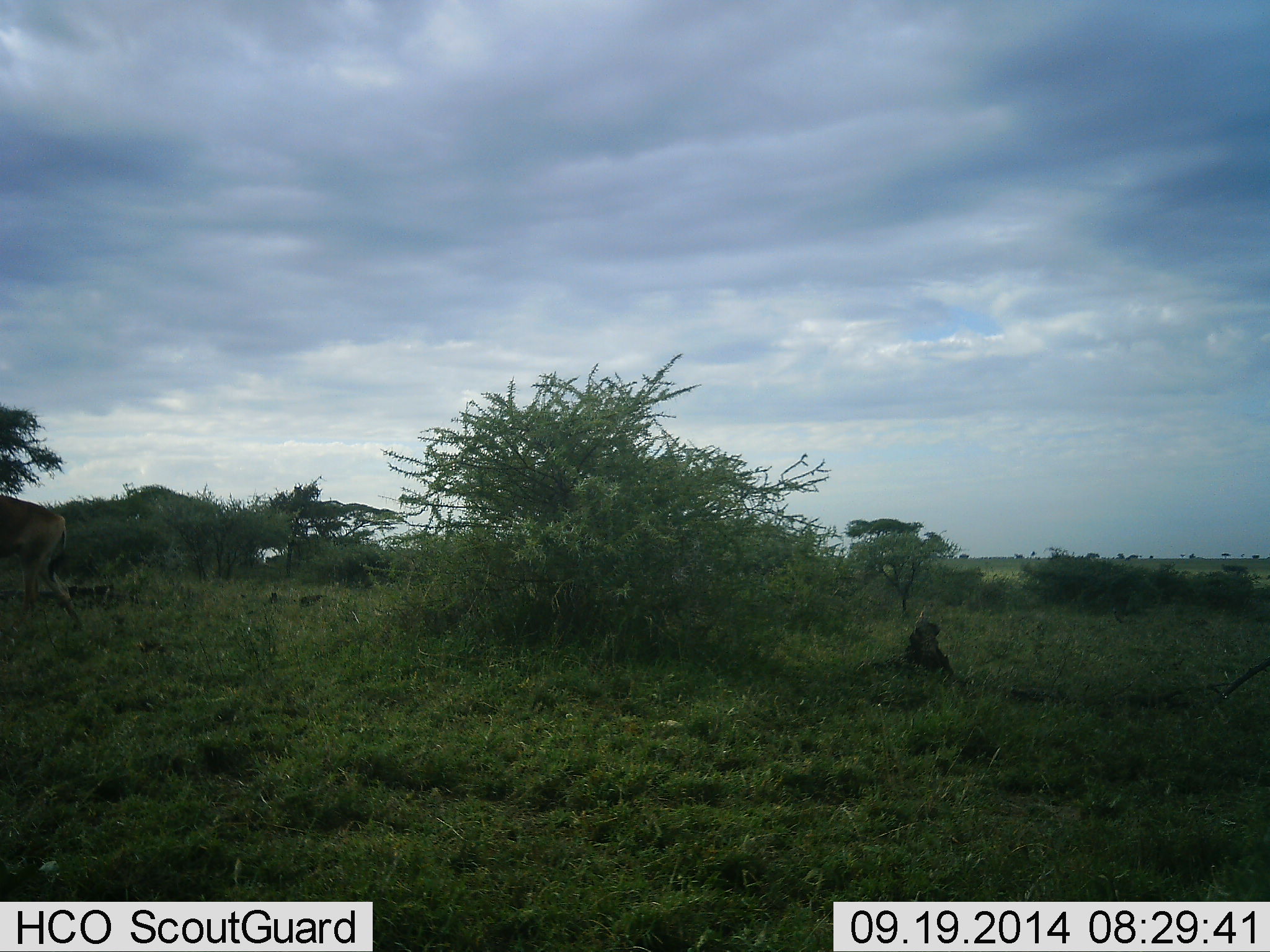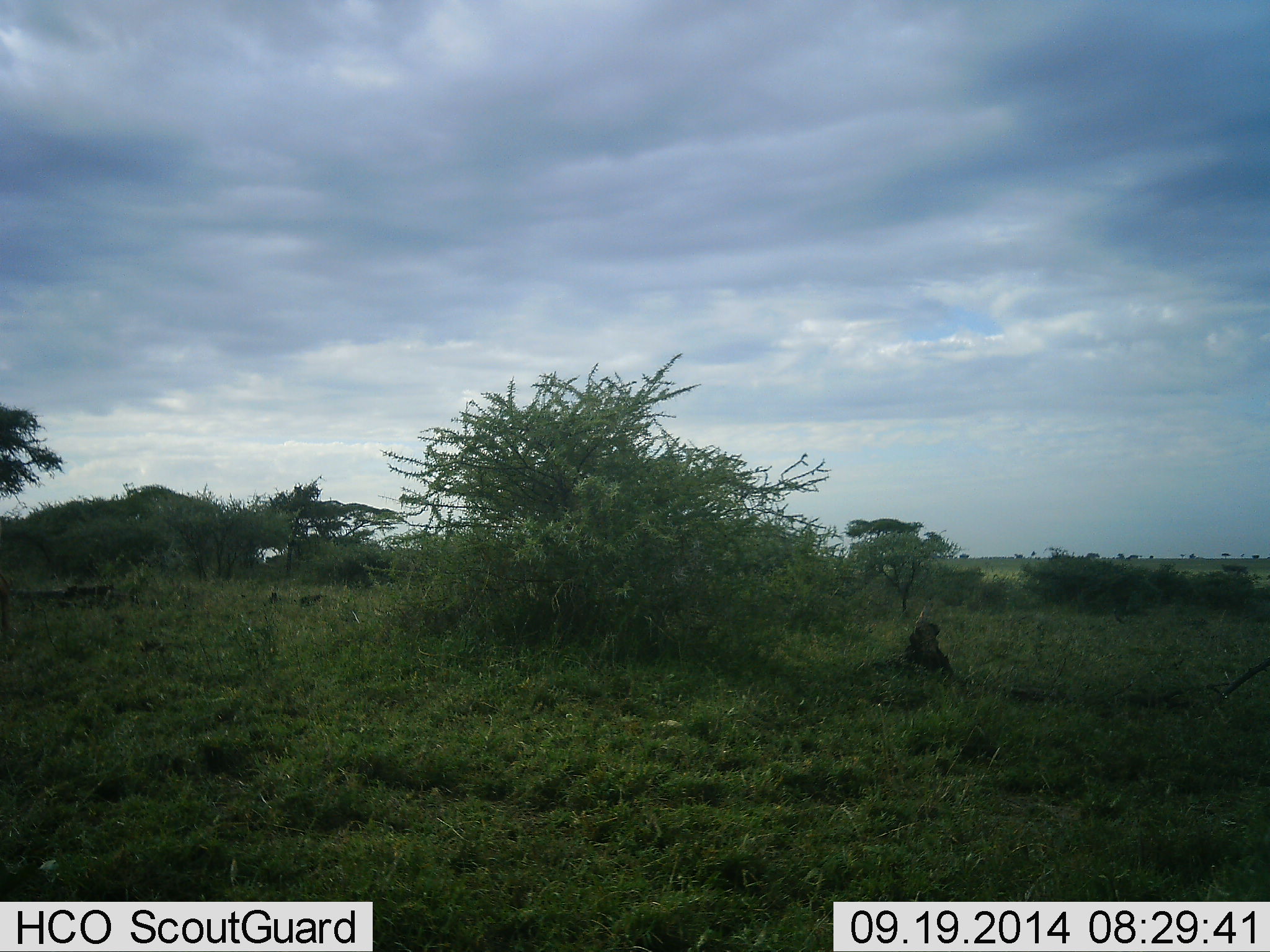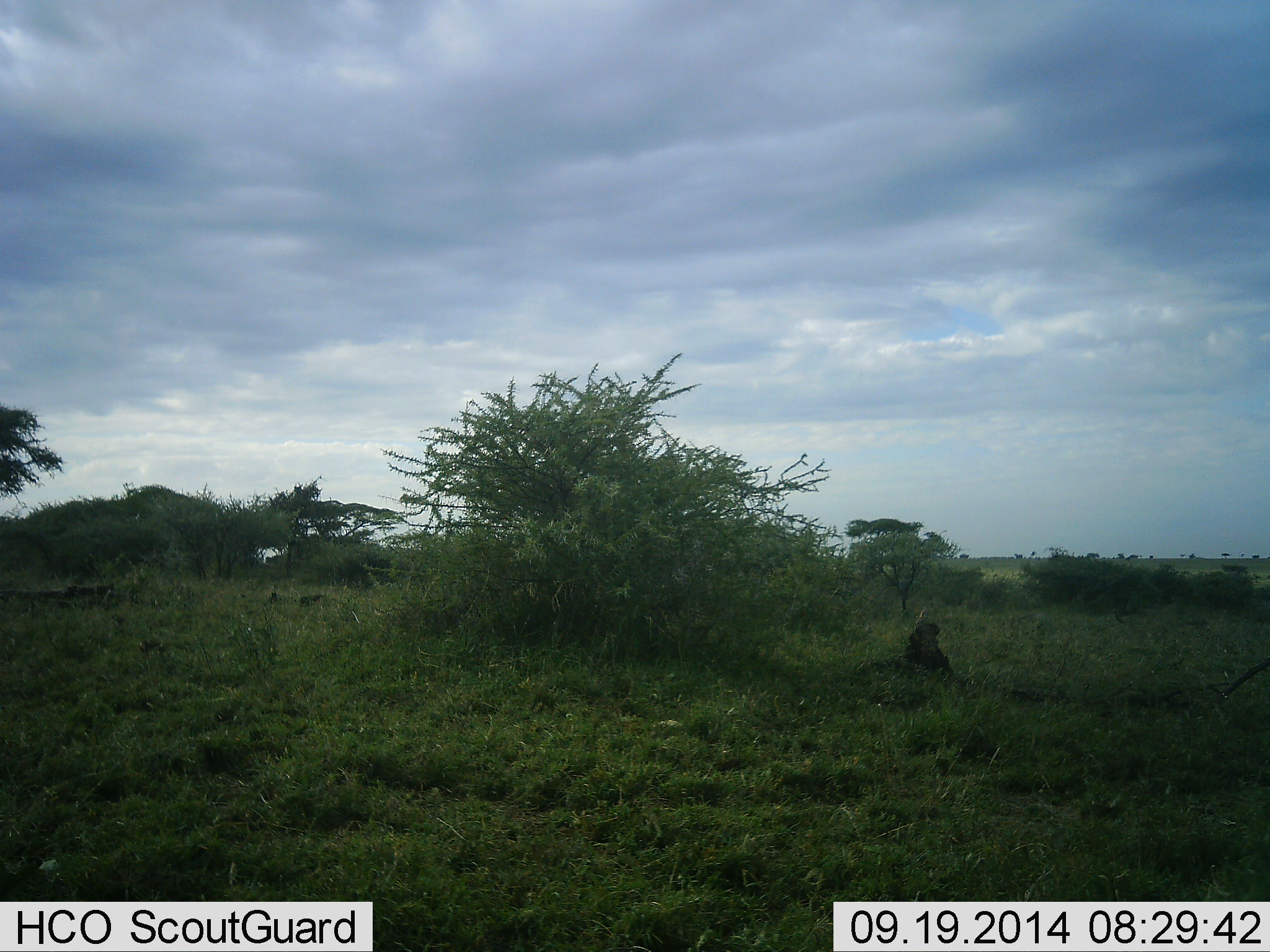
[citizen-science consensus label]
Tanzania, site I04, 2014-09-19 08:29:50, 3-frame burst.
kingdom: Animalia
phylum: Chordata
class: Mammalia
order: Artiodactyla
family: Bovidae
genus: Nanger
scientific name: Nanger granti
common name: grant's gazelle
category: gazellegrants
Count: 1.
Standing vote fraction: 0%.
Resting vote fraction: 0%.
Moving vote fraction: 100%.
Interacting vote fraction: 0%.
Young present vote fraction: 0%.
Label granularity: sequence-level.